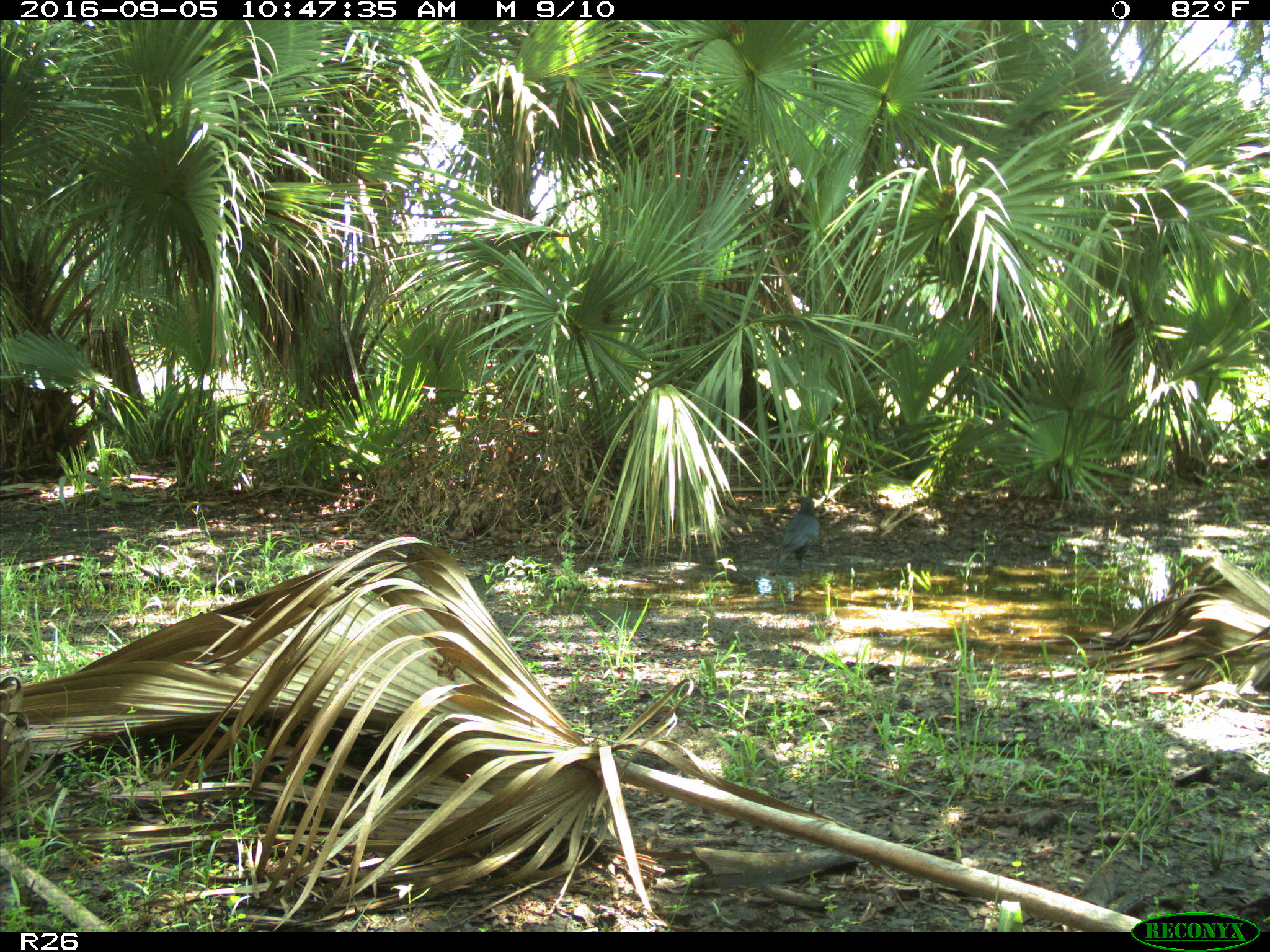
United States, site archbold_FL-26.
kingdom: Animalia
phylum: Chordata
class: Aves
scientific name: Aves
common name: birds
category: unidentified bird